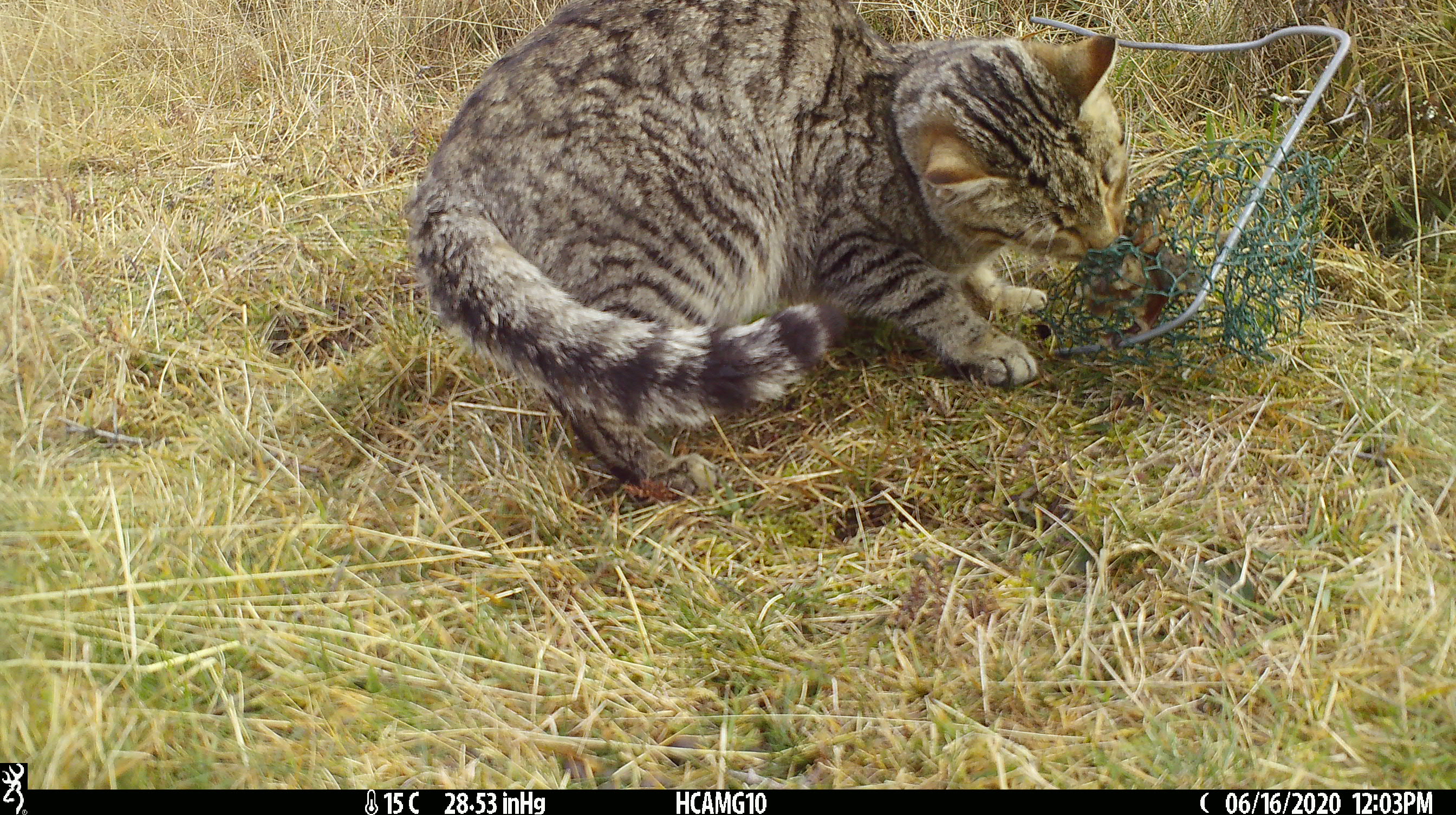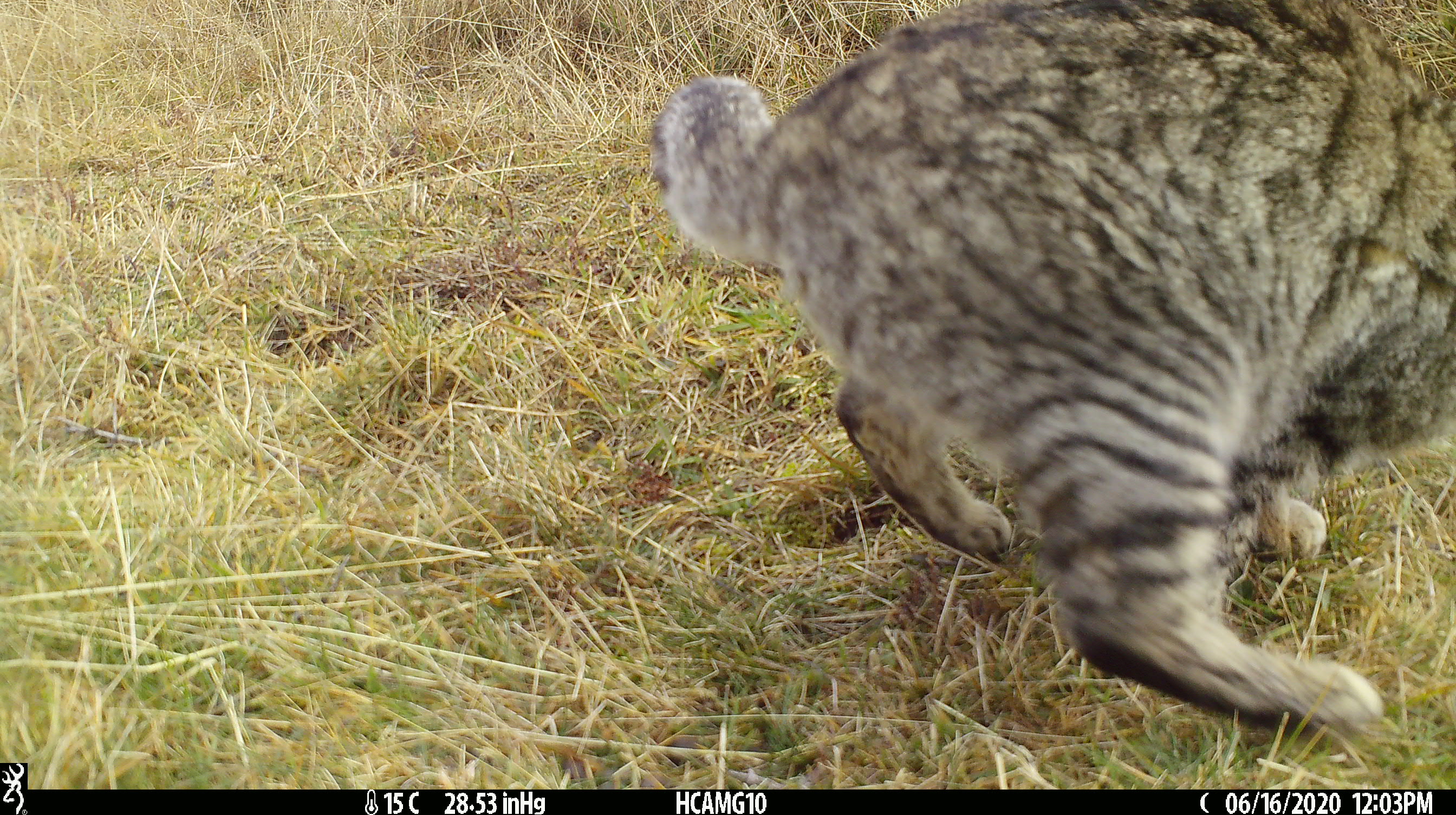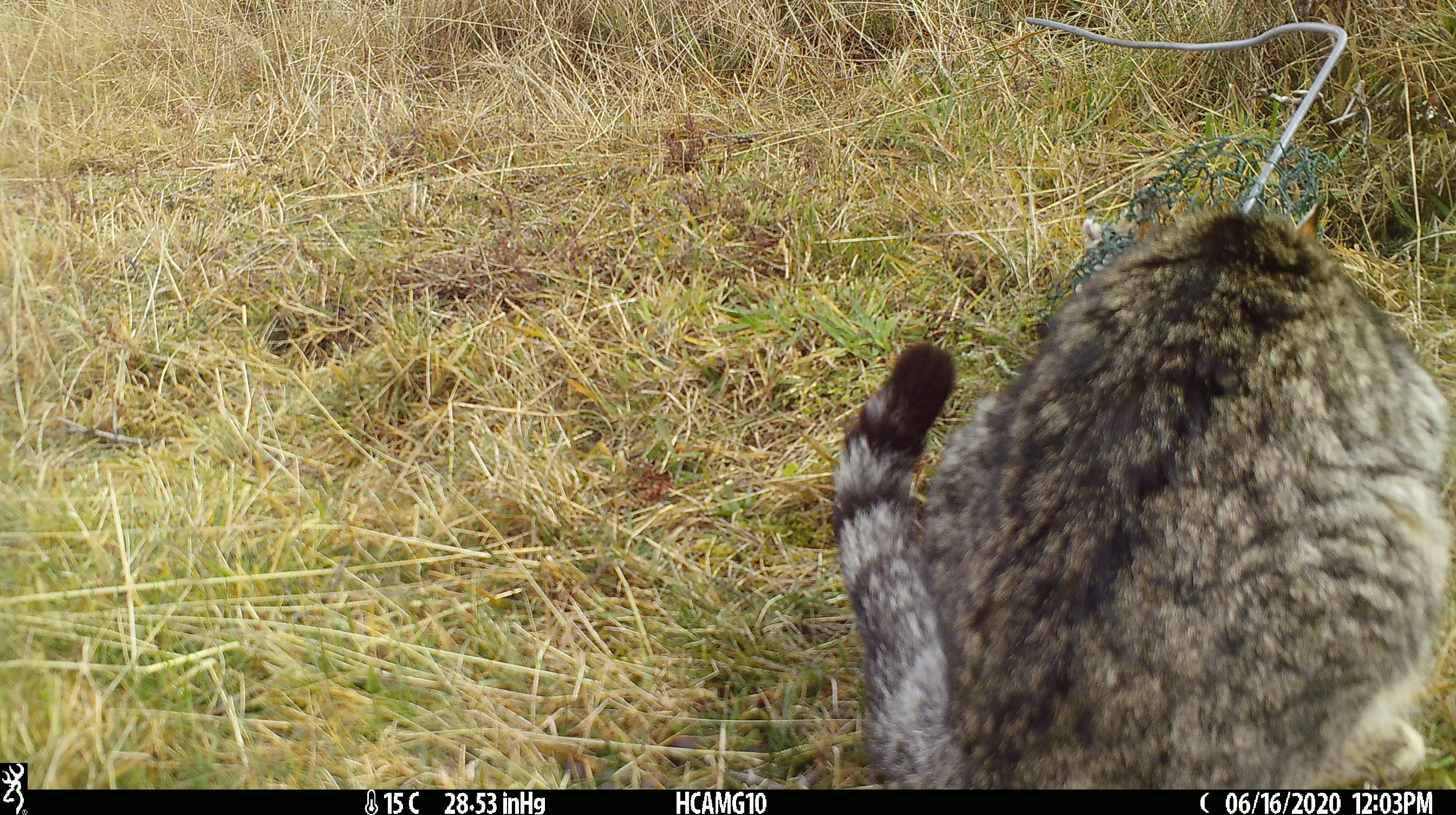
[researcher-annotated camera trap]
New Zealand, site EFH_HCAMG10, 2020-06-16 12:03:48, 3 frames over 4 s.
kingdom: Animalia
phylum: Chordata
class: Mammalia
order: Carnivora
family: Felidae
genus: Felis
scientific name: Felis catus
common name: domestic cat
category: cat